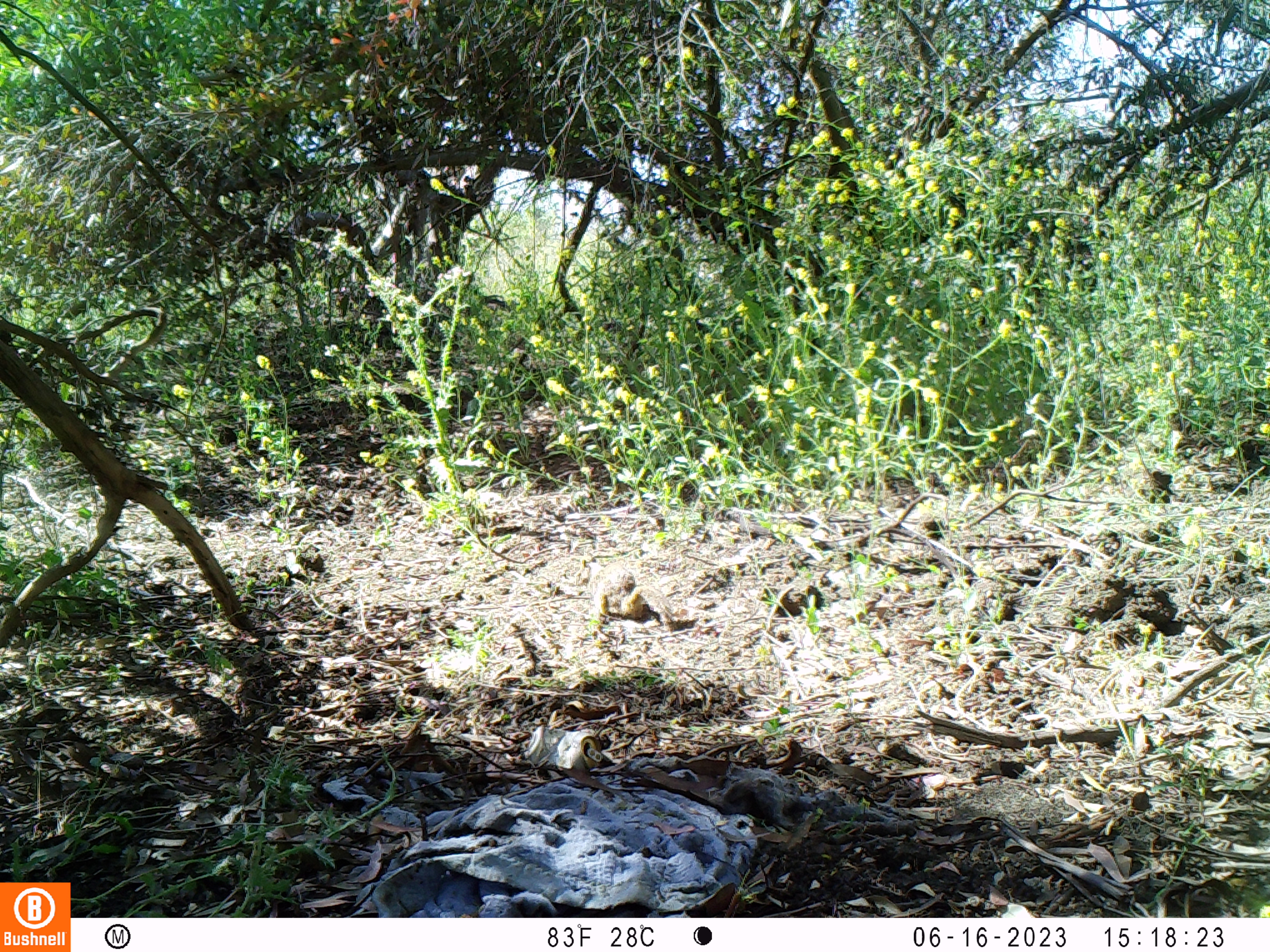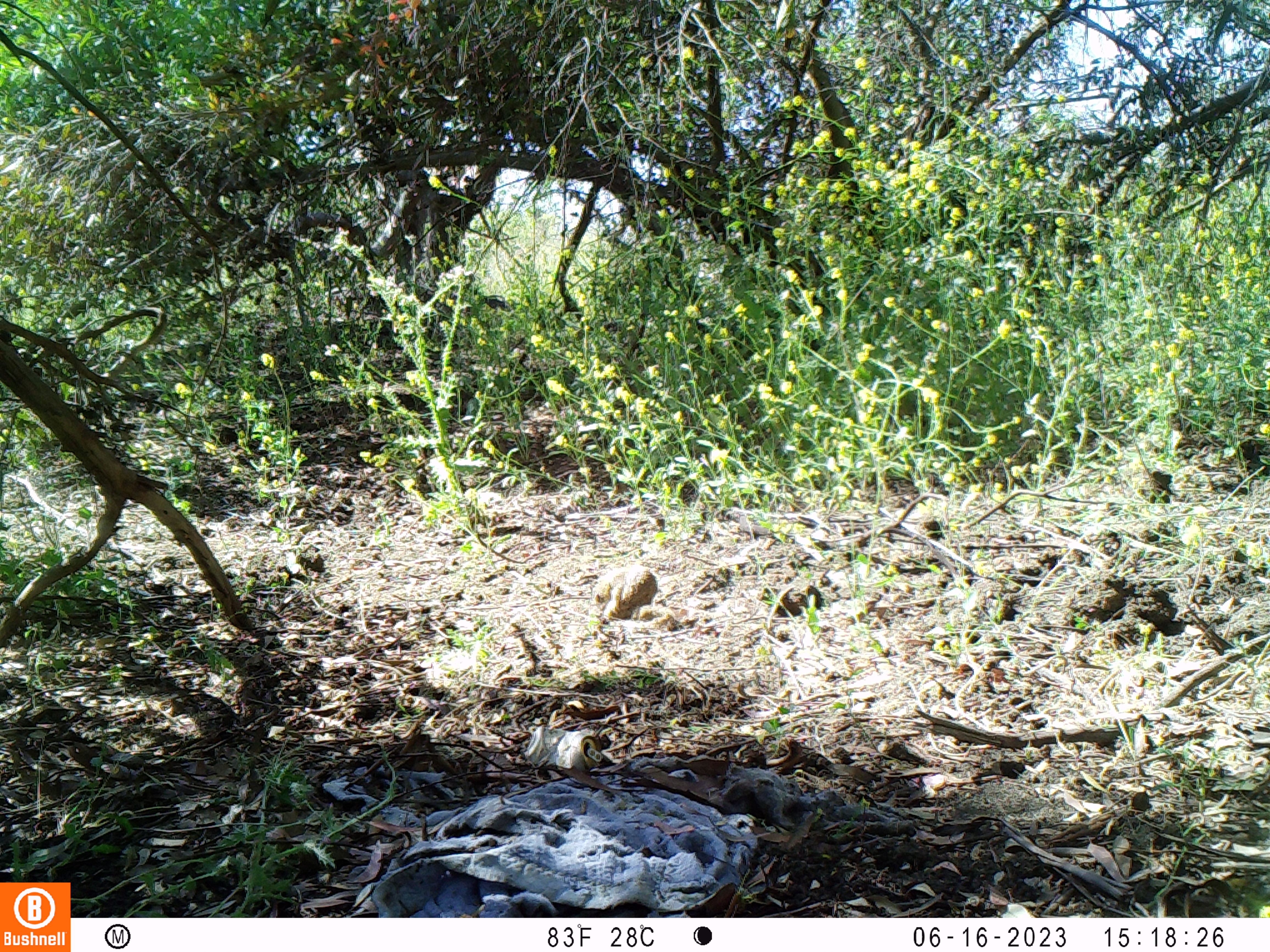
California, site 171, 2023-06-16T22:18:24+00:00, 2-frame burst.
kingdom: Animalia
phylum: Chordata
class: Mammalia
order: Rodentia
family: Sciuridae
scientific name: Sciuridae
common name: squirrel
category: unknown squirrel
Unknown squirrel (squirrel) (Sciuridae).